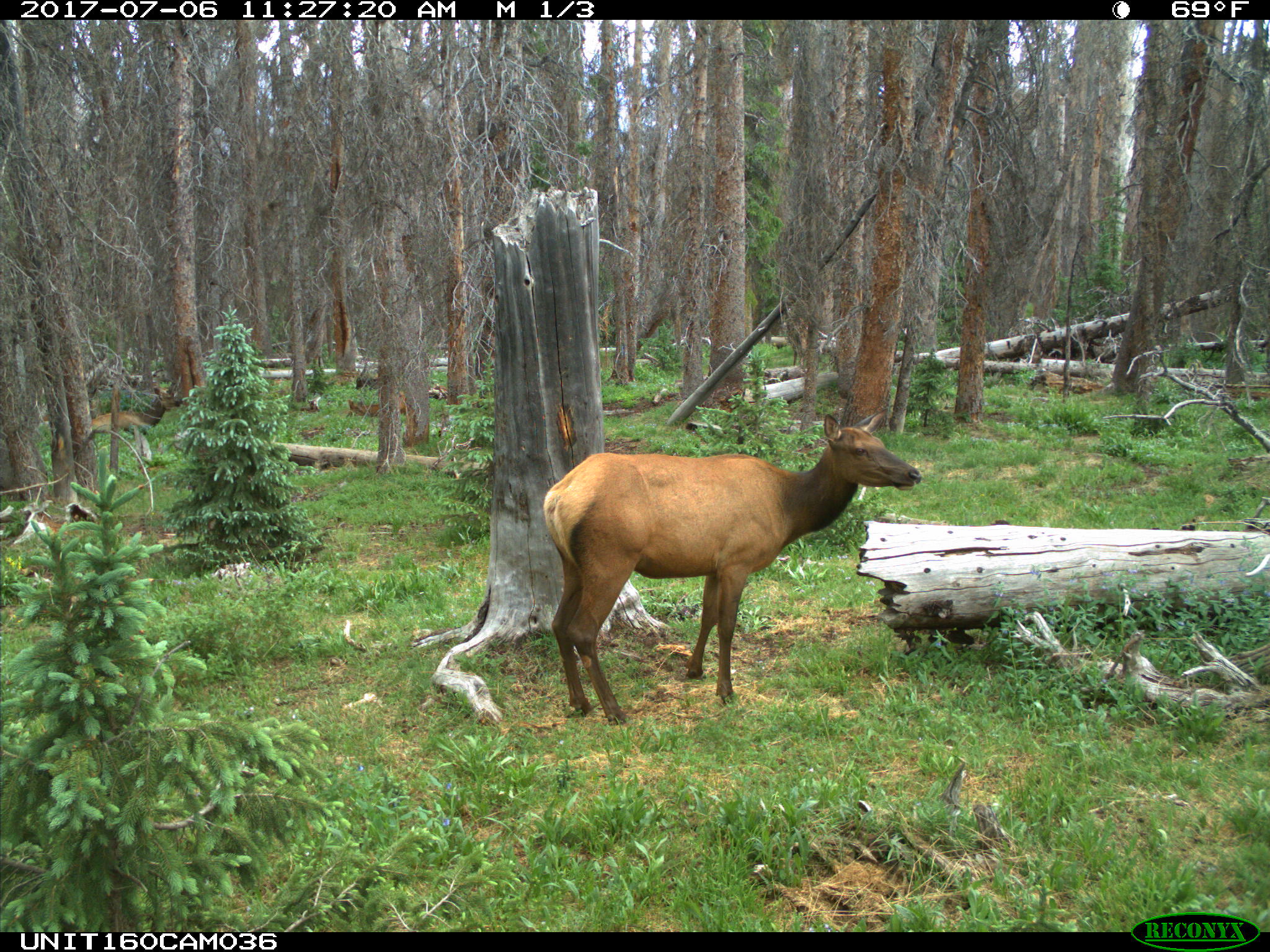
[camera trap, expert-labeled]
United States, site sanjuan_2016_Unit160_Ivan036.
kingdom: Animalia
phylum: Chordata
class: Mammalia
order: Artiodactyla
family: Cervidae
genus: Cervus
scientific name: Cervus elaphus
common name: red deer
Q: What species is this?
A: Cervus elaphus (red deer).